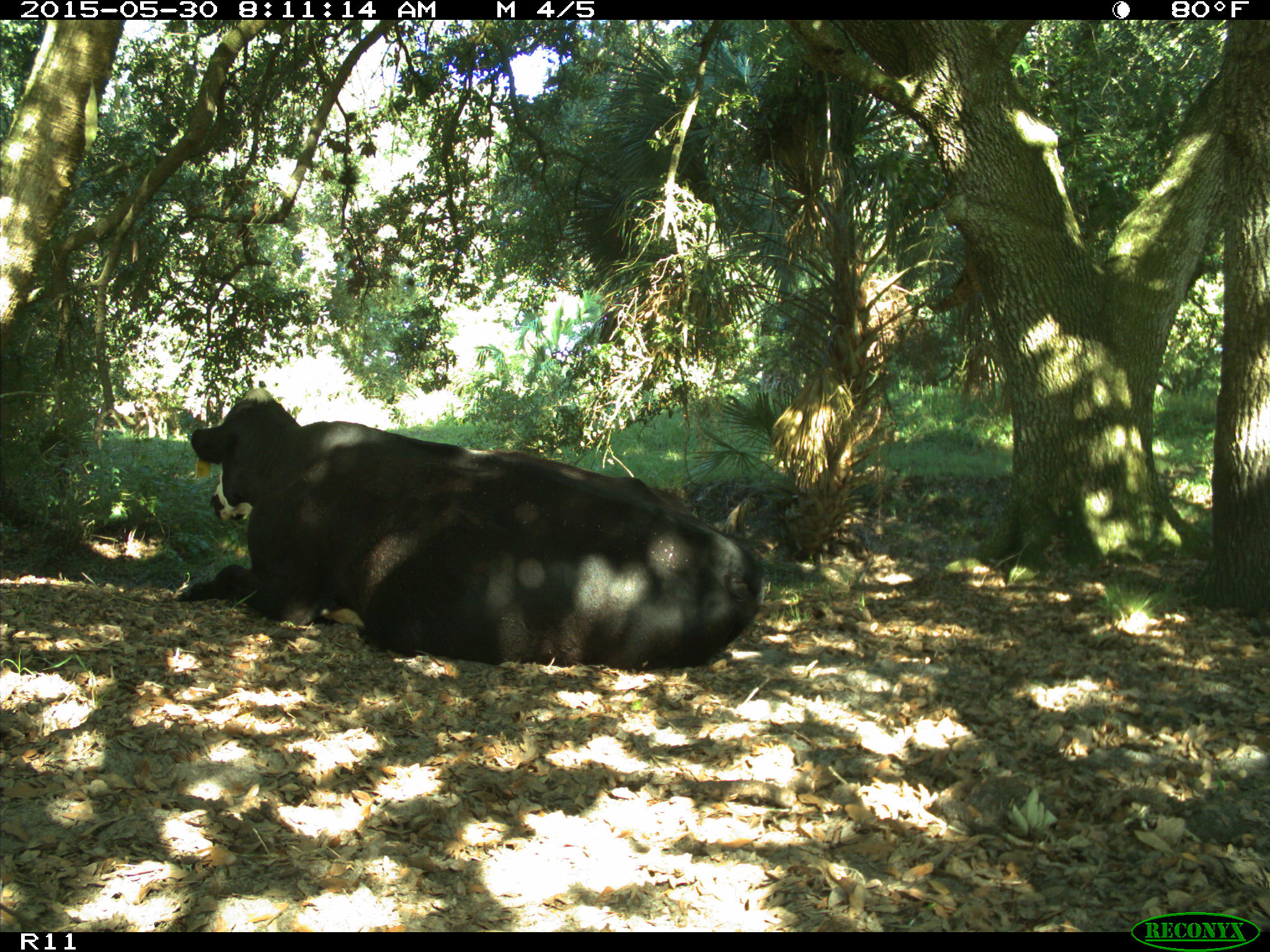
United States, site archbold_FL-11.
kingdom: Animalia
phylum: Chordata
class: Mammalia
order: Artiodactyla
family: Bovidae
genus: Bos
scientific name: Bos taurus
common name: domestic cow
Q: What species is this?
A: Bos taurus (domestic cow).